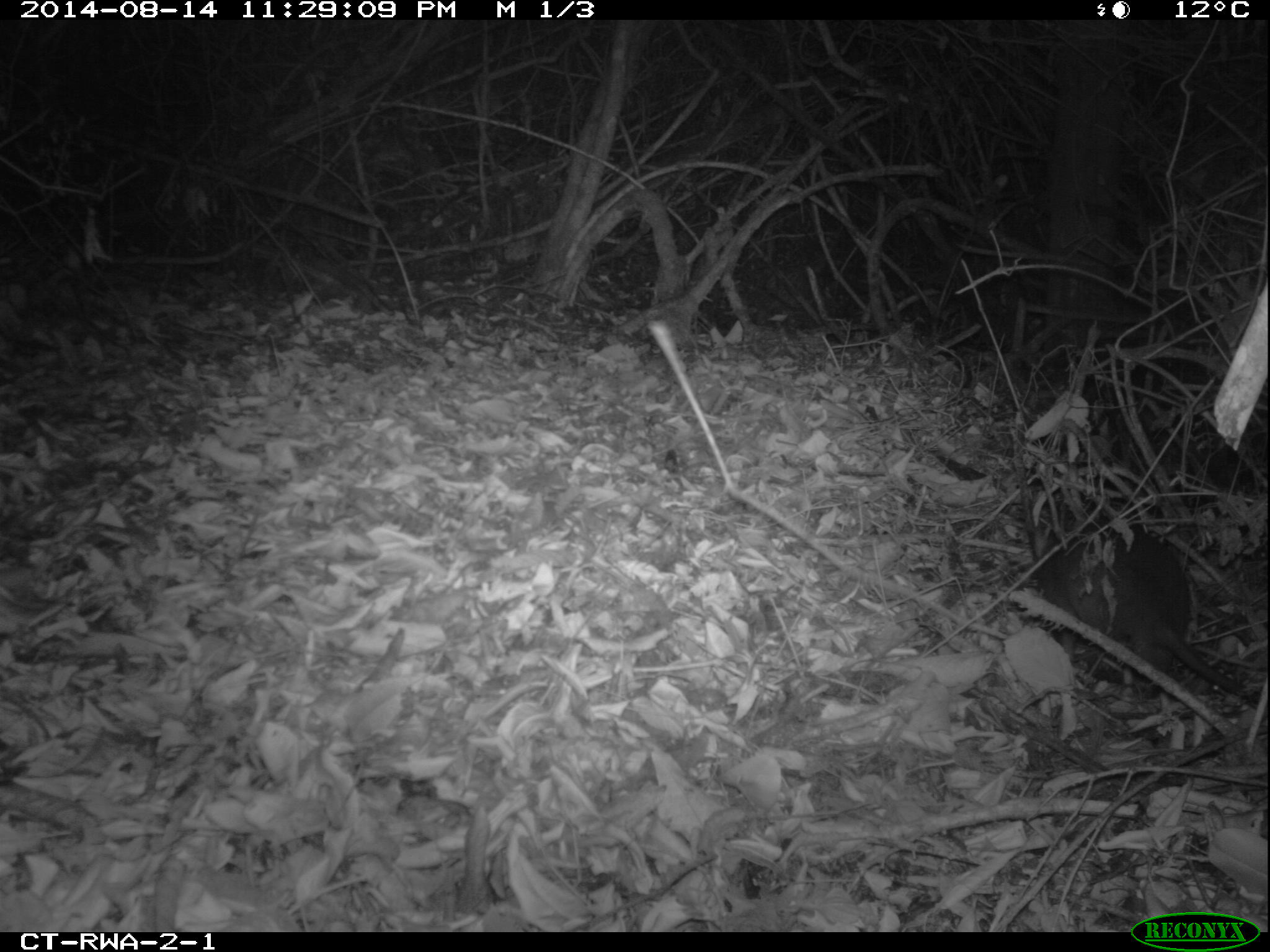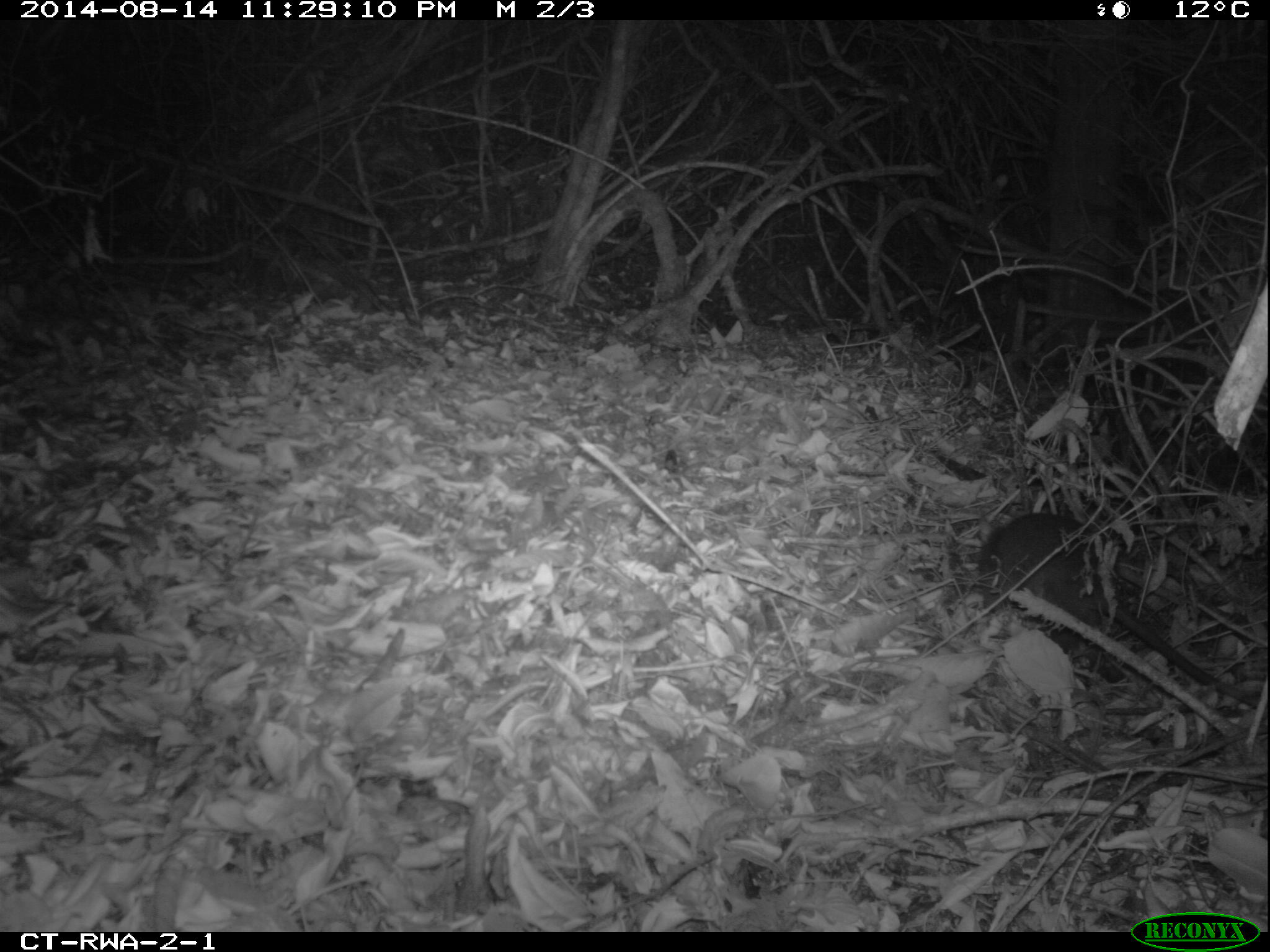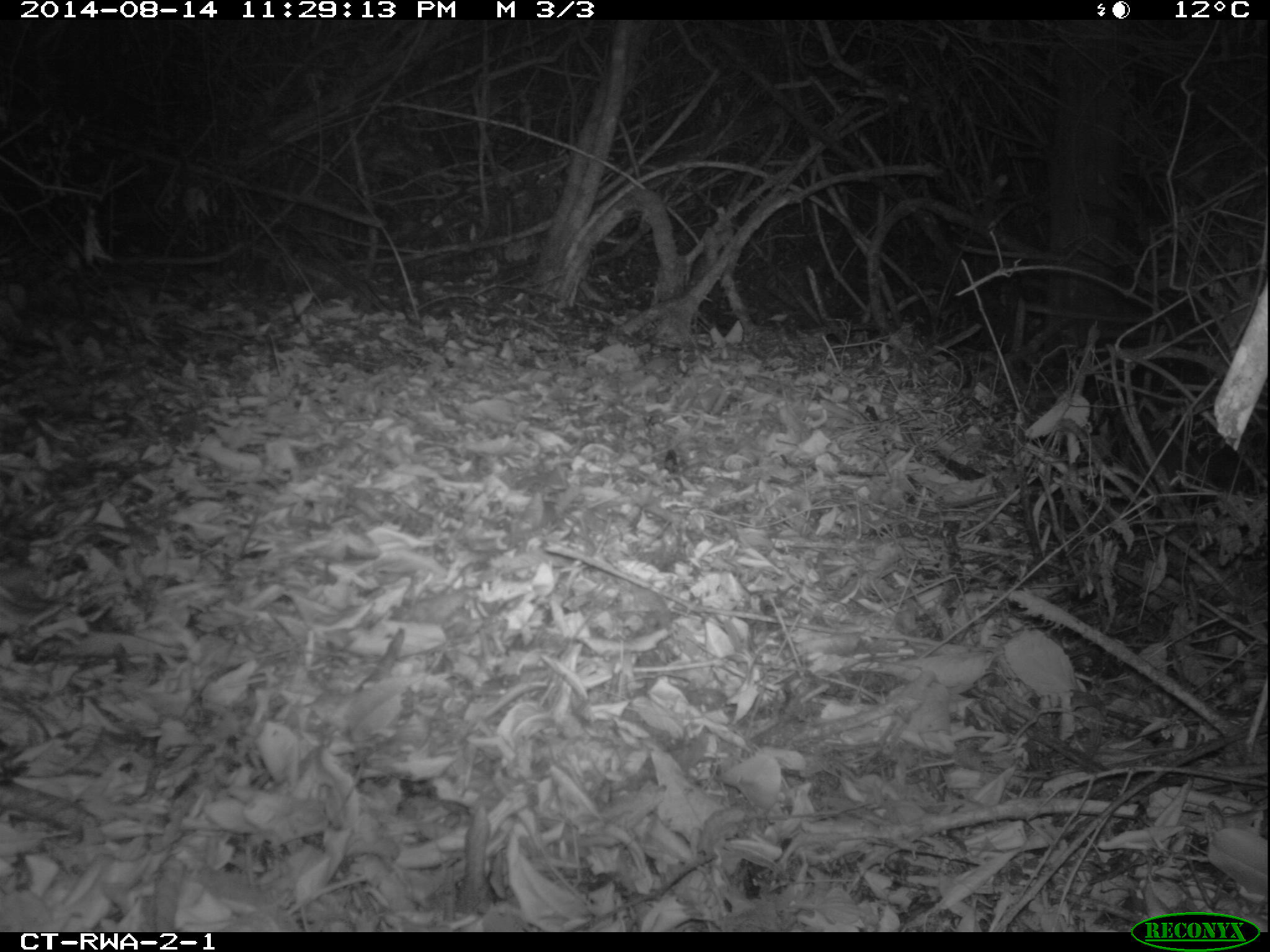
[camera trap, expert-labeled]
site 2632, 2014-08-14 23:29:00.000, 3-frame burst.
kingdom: Animalia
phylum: Chordata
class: Mammalia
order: Rodentia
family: Nesomyidae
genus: Cricetomys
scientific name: Cricetomys gambianus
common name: african giant pouched rat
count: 1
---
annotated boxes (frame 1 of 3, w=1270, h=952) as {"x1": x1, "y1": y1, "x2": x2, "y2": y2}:
cricetomys gambianus: {"x1": 1026, "y1": 519, "x2": 1270, "y2": 708}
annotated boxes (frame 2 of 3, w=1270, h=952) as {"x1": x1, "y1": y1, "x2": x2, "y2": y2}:
cricetomys gambianus: {"x1": 971, "y1": 507, "x2": 1270, "y2": 720}